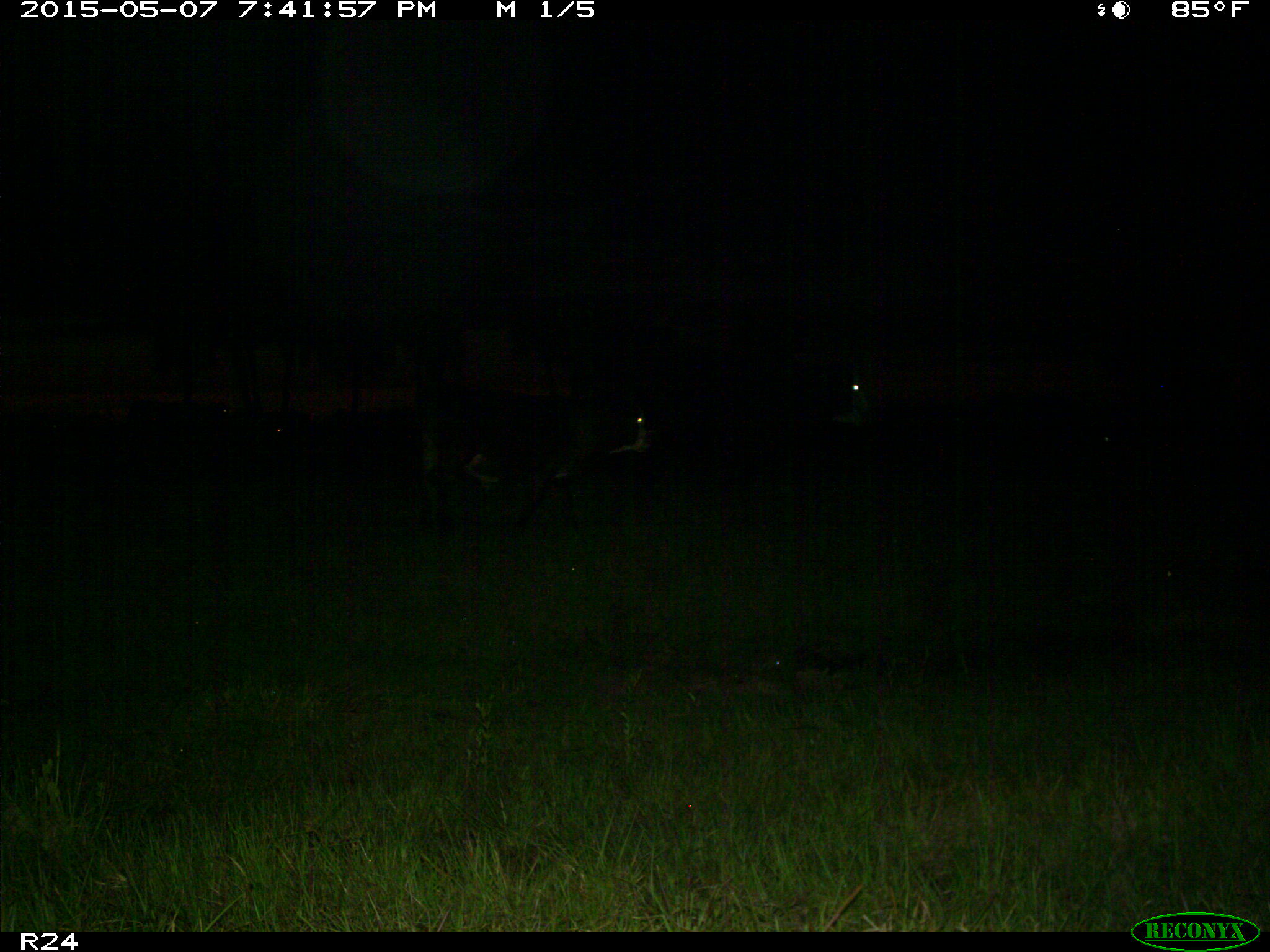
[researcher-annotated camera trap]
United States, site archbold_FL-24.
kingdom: Animalia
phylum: Chordata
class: Mammalia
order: Artiodactyla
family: Bovidae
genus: Bos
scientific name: Bos taurus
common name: domestic cow